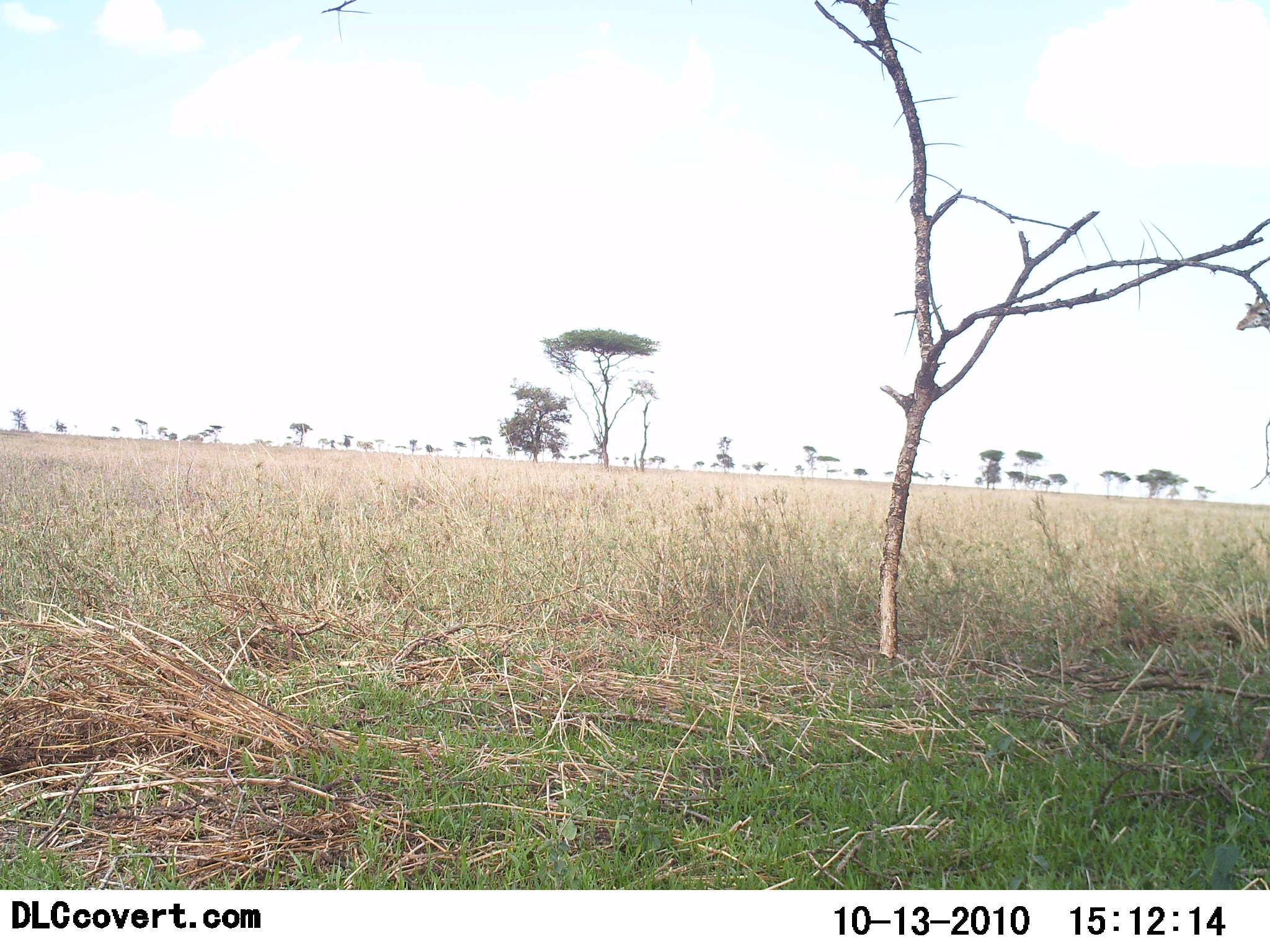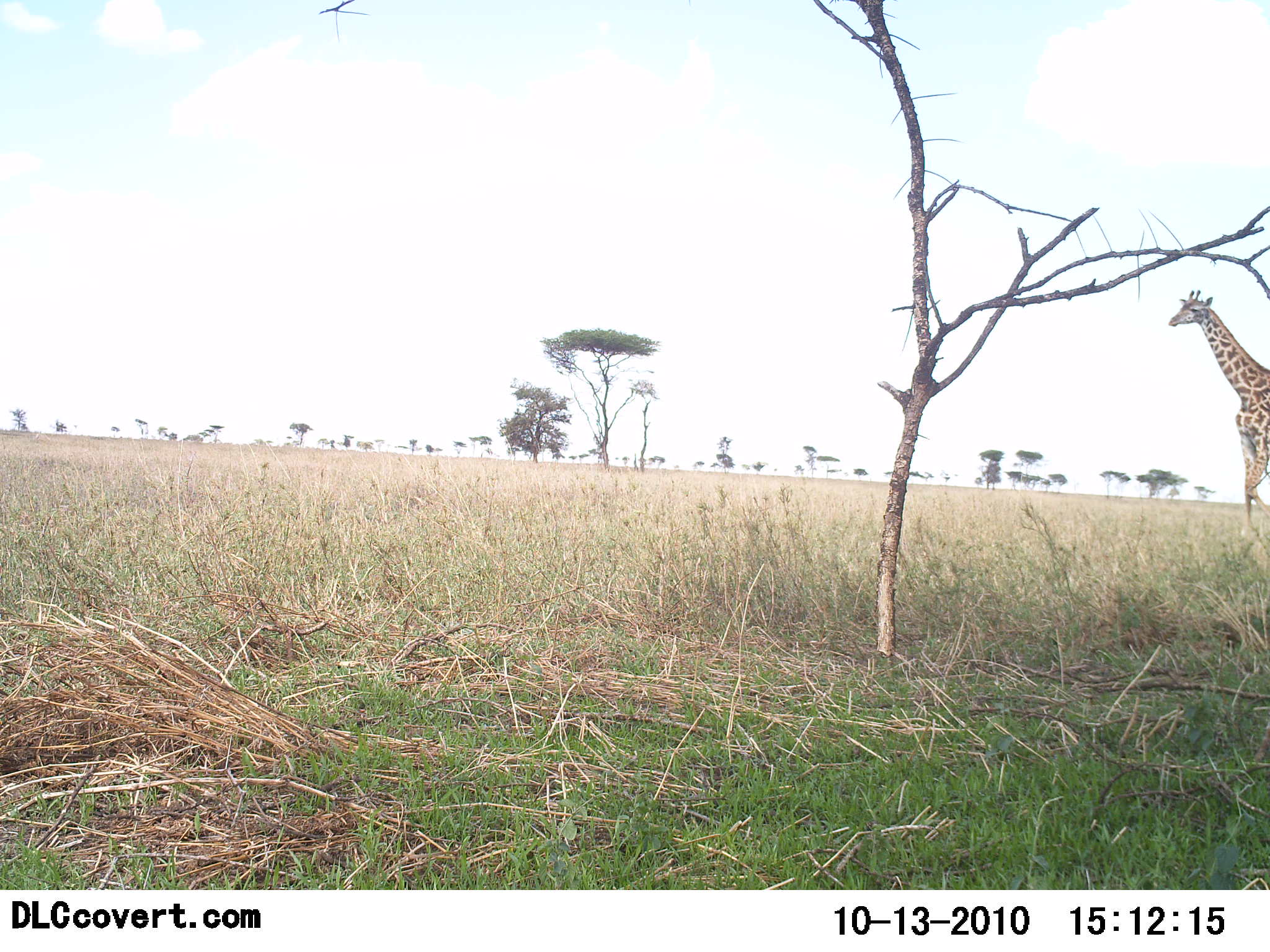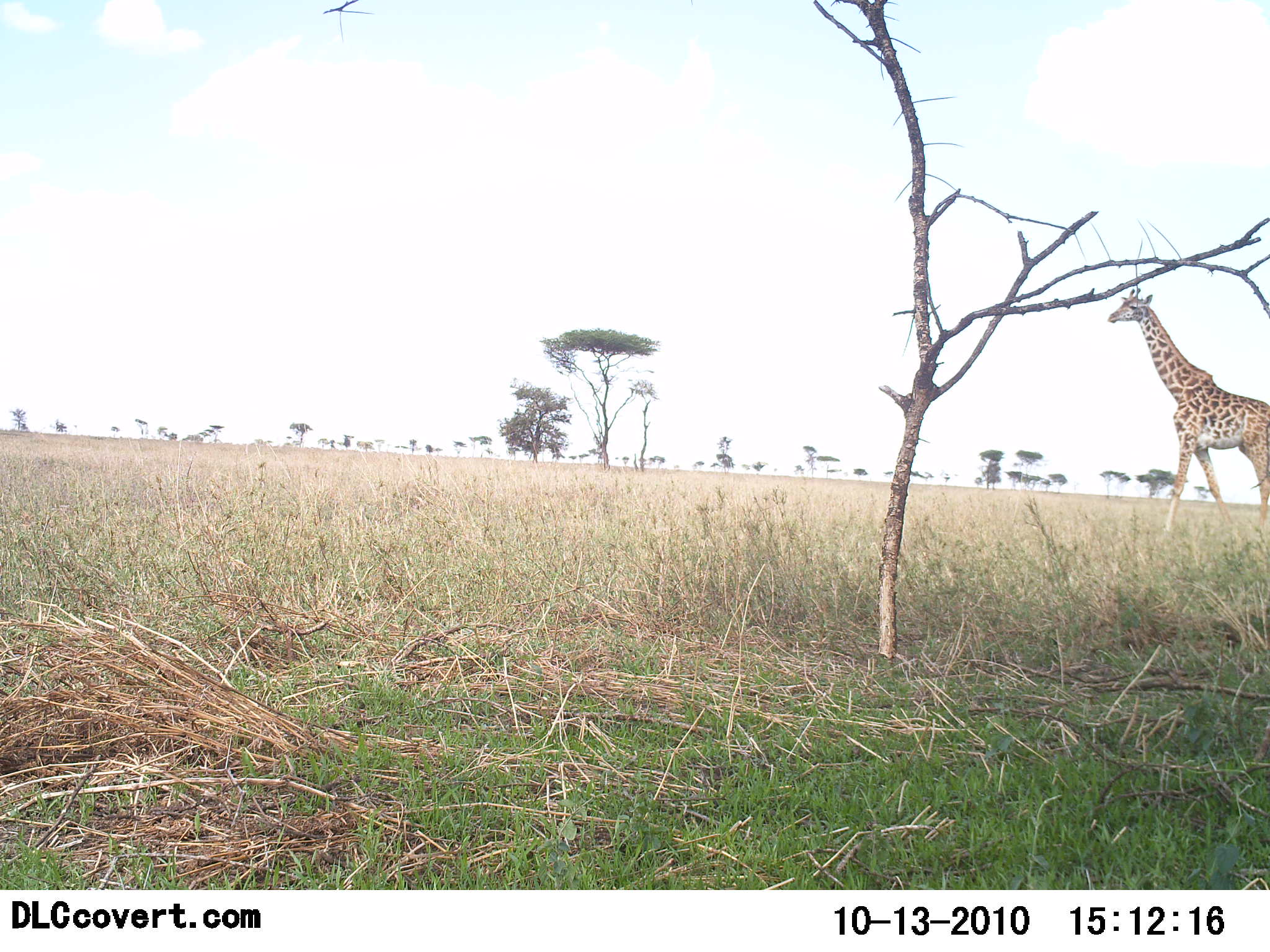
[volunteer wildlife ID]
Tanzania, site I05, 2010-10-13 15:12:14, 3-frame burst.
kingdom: Animalia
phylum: Chordata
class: Mammalia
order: Artiodactyla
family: Giraffidae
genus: Giraffa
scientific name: Giraffa camelopardalis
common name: giraffe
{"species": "giraffe (Giraffa camelopardalis)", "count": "1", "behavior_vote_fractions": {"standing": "0%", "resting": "0%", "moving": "100%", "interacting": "0%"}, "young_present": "0%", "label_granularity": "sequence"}